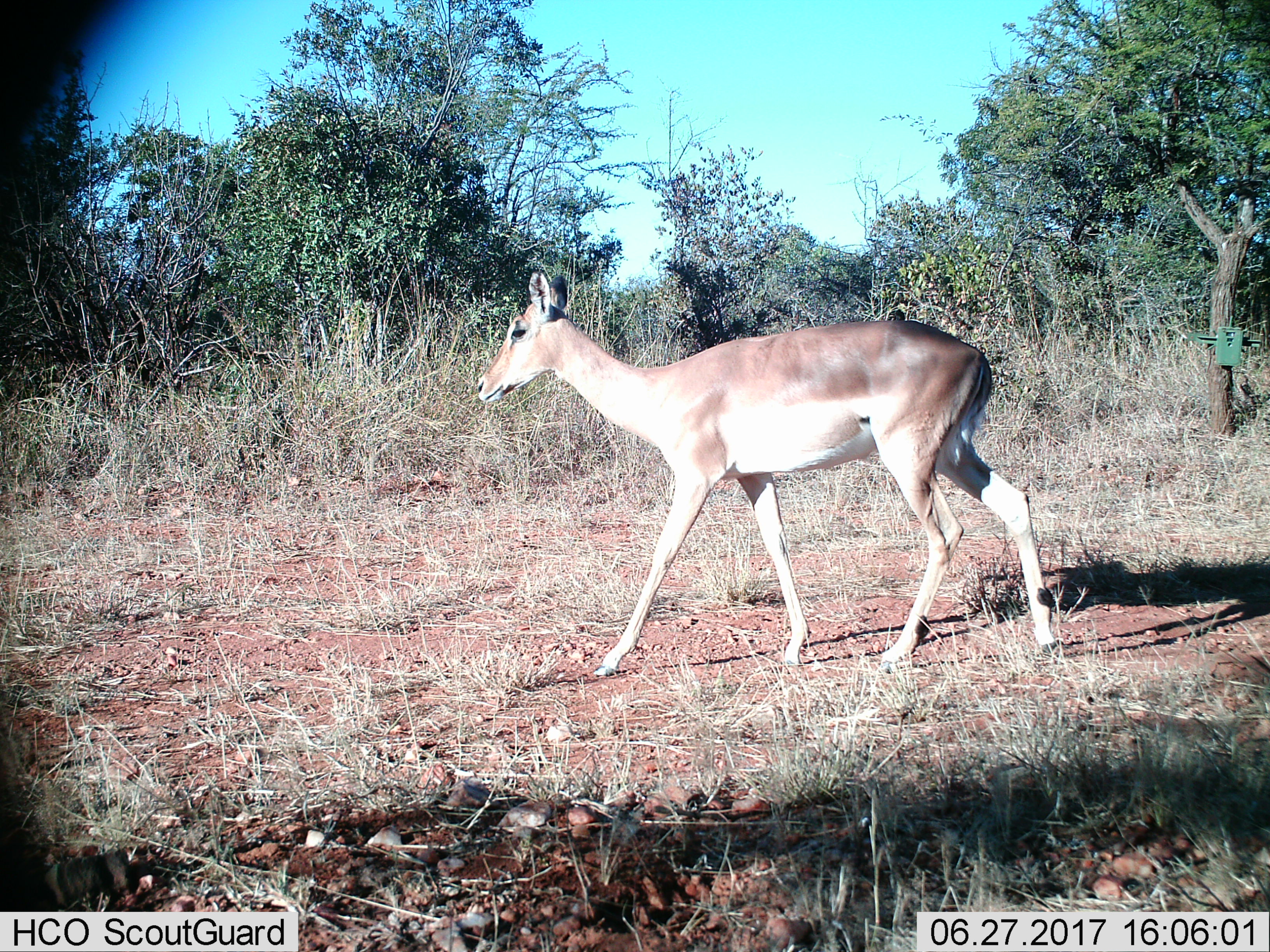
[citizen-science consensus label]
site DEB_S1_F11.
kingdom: Animalia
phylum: Chordata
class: Mammalia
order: Artiodactyla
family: Bovidae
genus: Aepyceros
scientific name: Aepyceros melampus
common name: impala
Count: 1.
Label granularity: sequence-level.